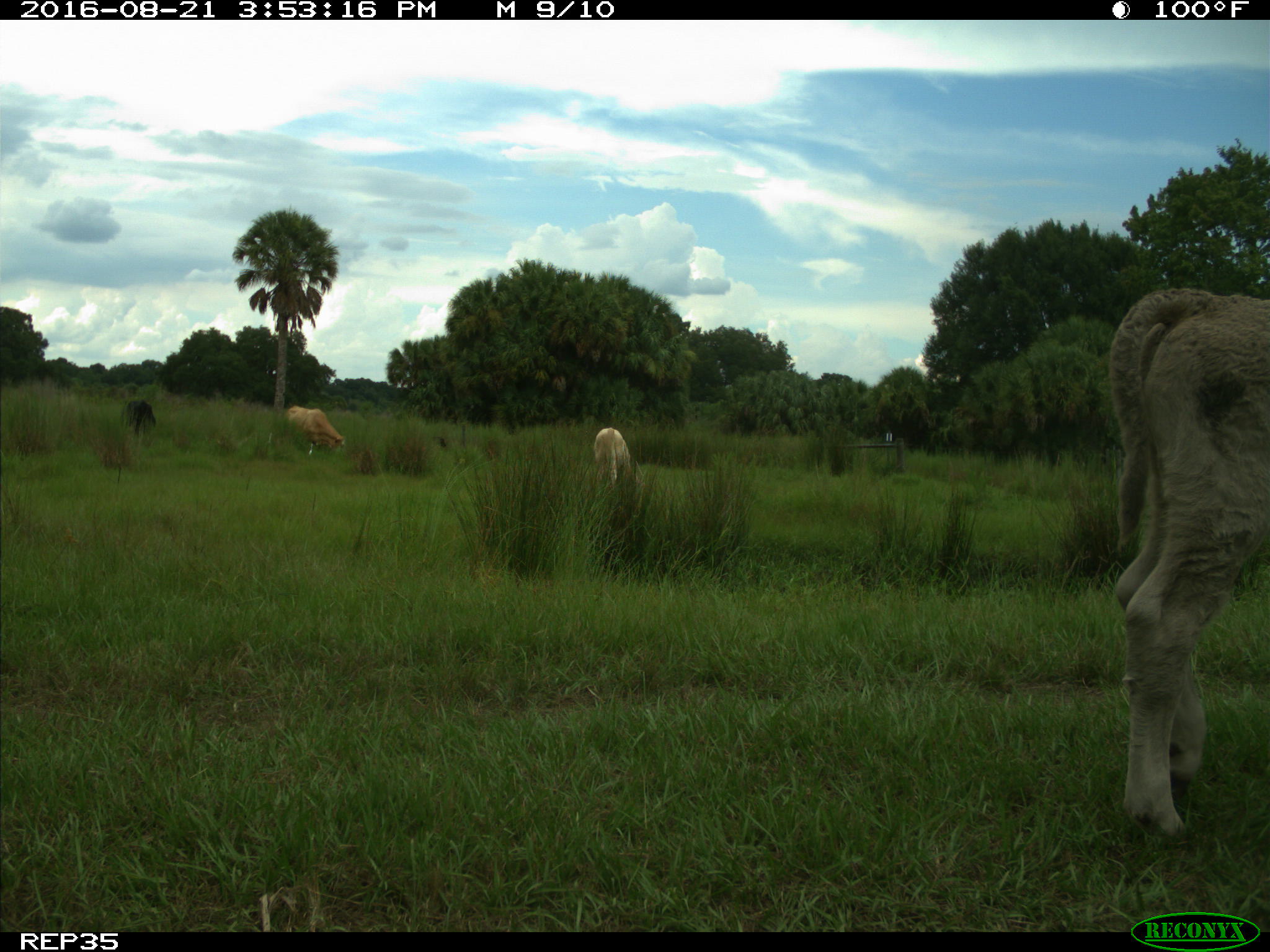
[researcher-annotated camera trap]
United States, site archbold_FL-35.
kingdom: Animalia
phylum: Chordata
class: Mammalia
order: Artiodactyla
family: Bovidae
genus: Bos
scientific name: Bos taurus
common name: domestic cow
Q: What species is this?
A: Bos taurus (domestic cow).